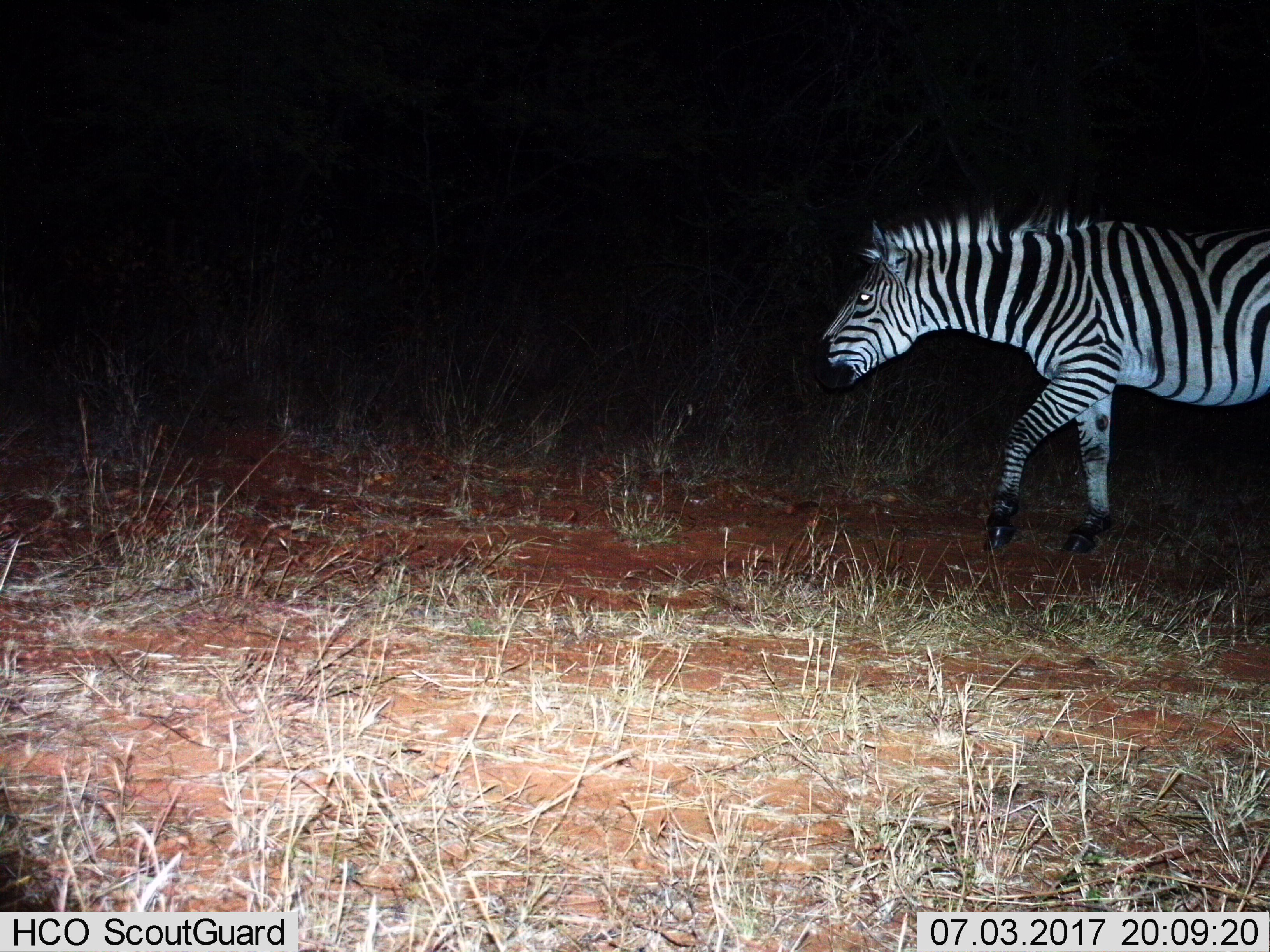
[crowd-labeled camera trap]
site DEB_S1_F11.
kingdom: Animalia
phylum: Chordata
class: Mammalia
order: Perissodactyla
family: Equidae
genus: Equus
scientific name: Equus quagga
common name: plains zebra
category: zebraplains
Zebraplains (plains zebra) (Equus quagga), count 1. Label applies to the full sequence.